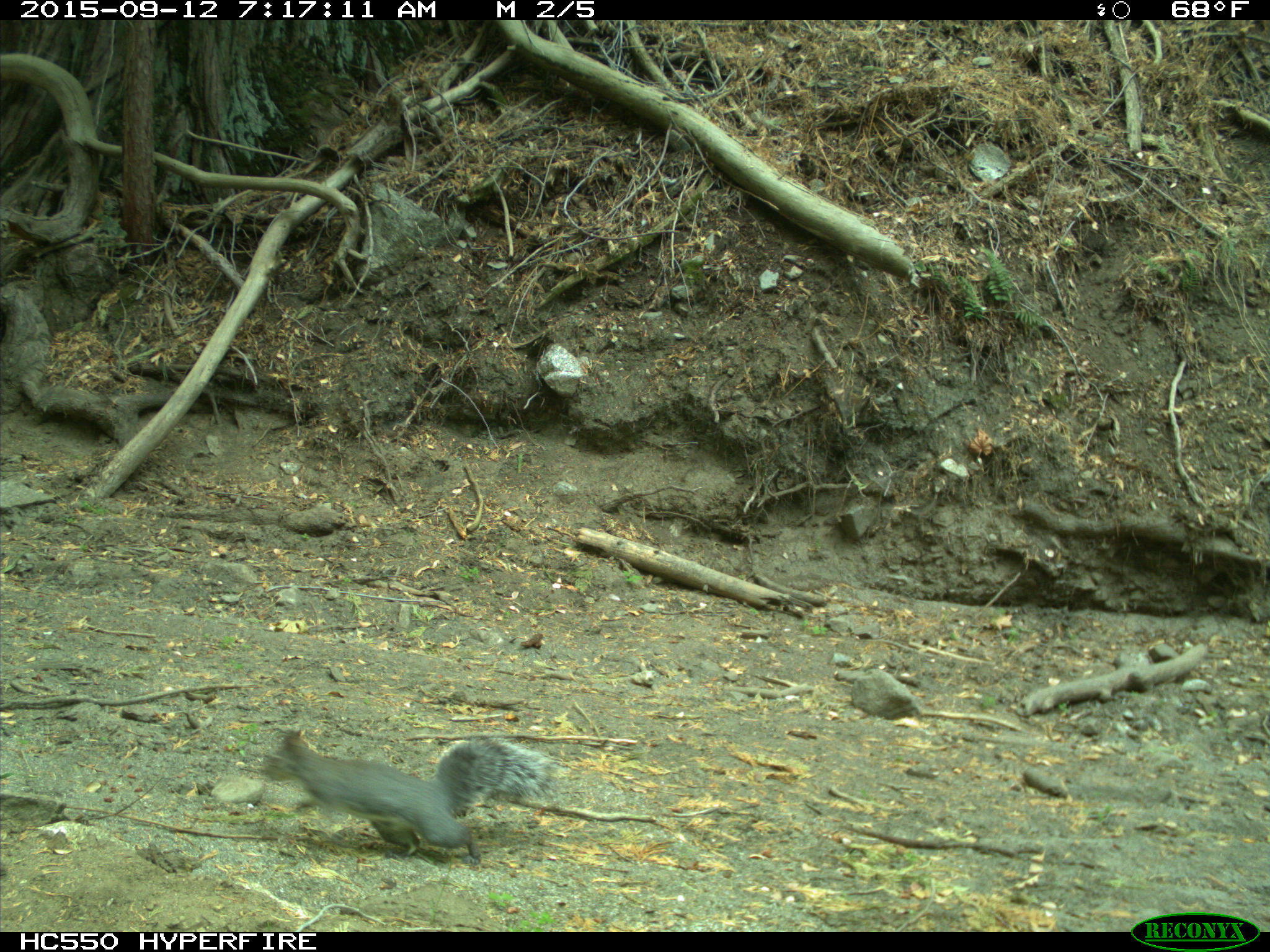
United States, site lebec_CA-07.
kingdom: Animalia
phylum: Chordata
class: Mammalia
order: Rodentia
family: Sciuridae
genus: Sciurus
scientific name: Sciurus carolinensis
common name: eastern gray squirrel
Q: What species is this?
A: Sciurus carolinensis (eastern gray squirrel).